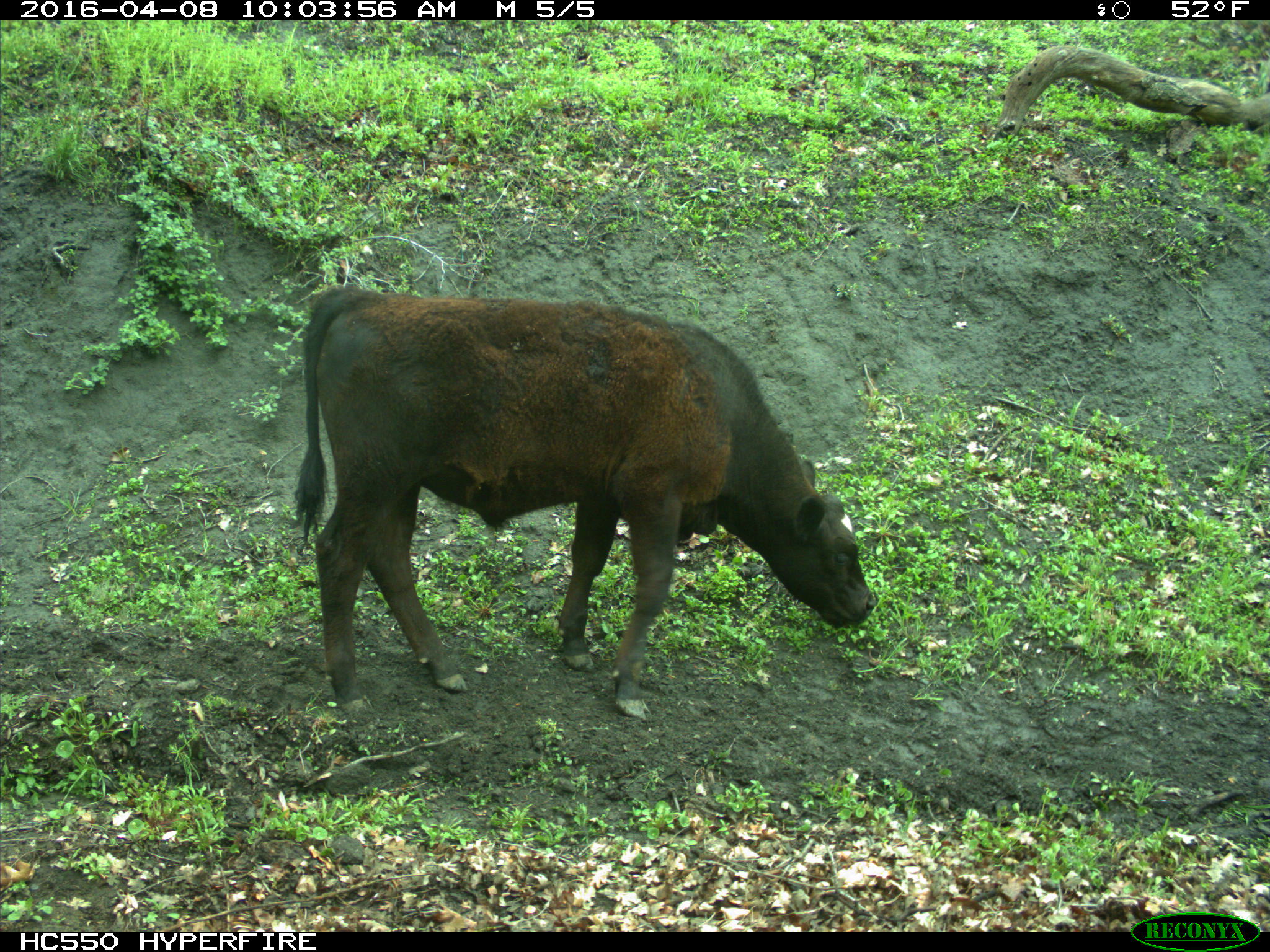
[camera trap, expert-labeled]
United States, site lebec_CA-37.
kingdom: Animalia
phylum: Chordata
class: Mammalia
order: Artiodactyla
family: Bovidae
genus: Bos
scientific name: Bos taurus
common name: domestic cow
Bos taurus (domestic cow).